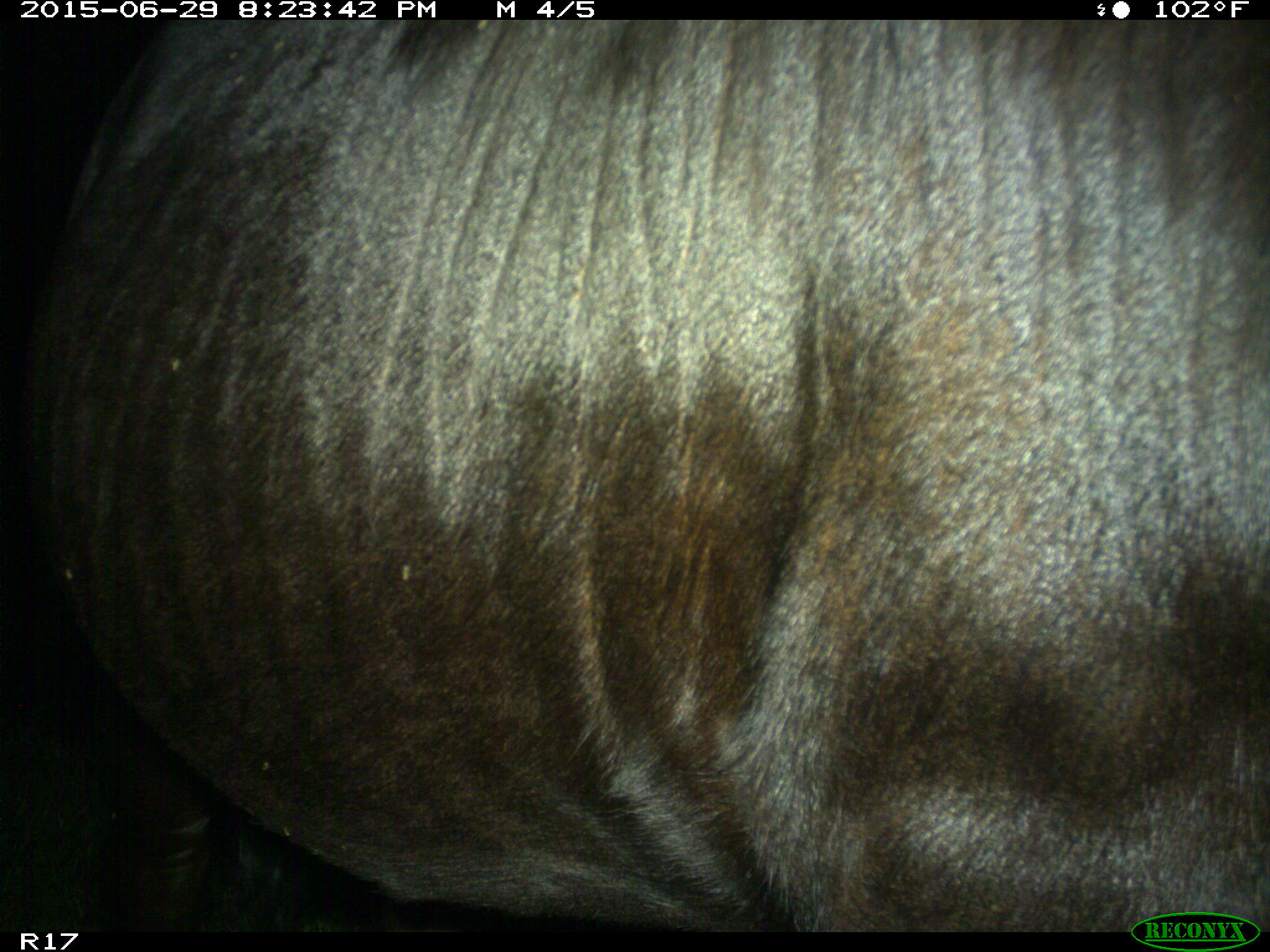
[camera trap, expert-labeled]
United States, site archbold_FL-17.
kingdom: Animalia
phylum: Chordata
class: Mammalia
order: Artiodactyla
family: Bovidae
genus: Bos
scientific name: Bos taurus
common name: domestic cow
Bos taurus (domestic cow).